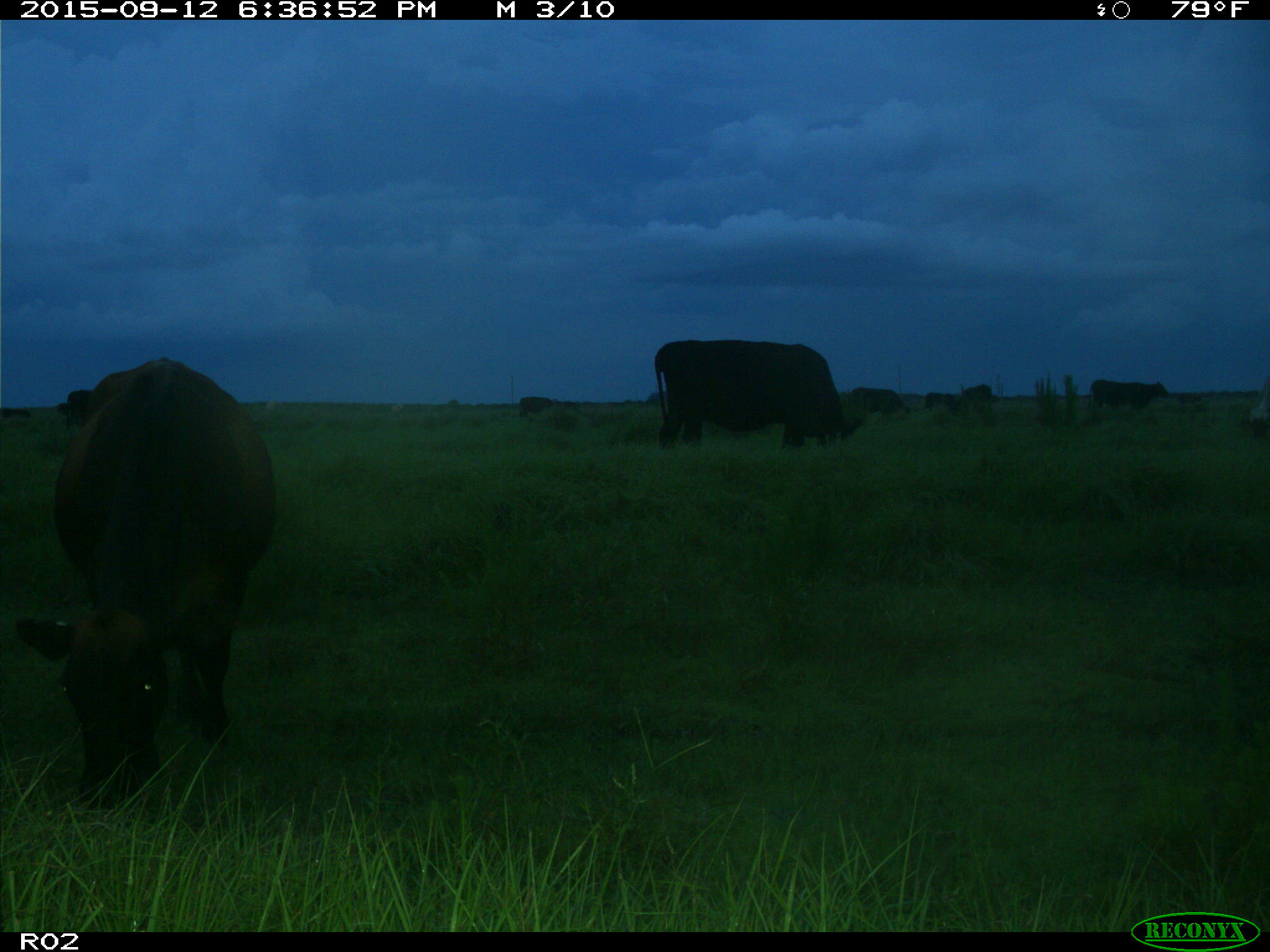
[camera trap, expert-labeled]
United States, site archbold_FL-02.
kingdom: Animalia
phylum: Chordata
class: Mammalia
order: Artiodactyla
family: Bovidae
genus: Bos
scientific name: Bos taurus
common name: domestic cow